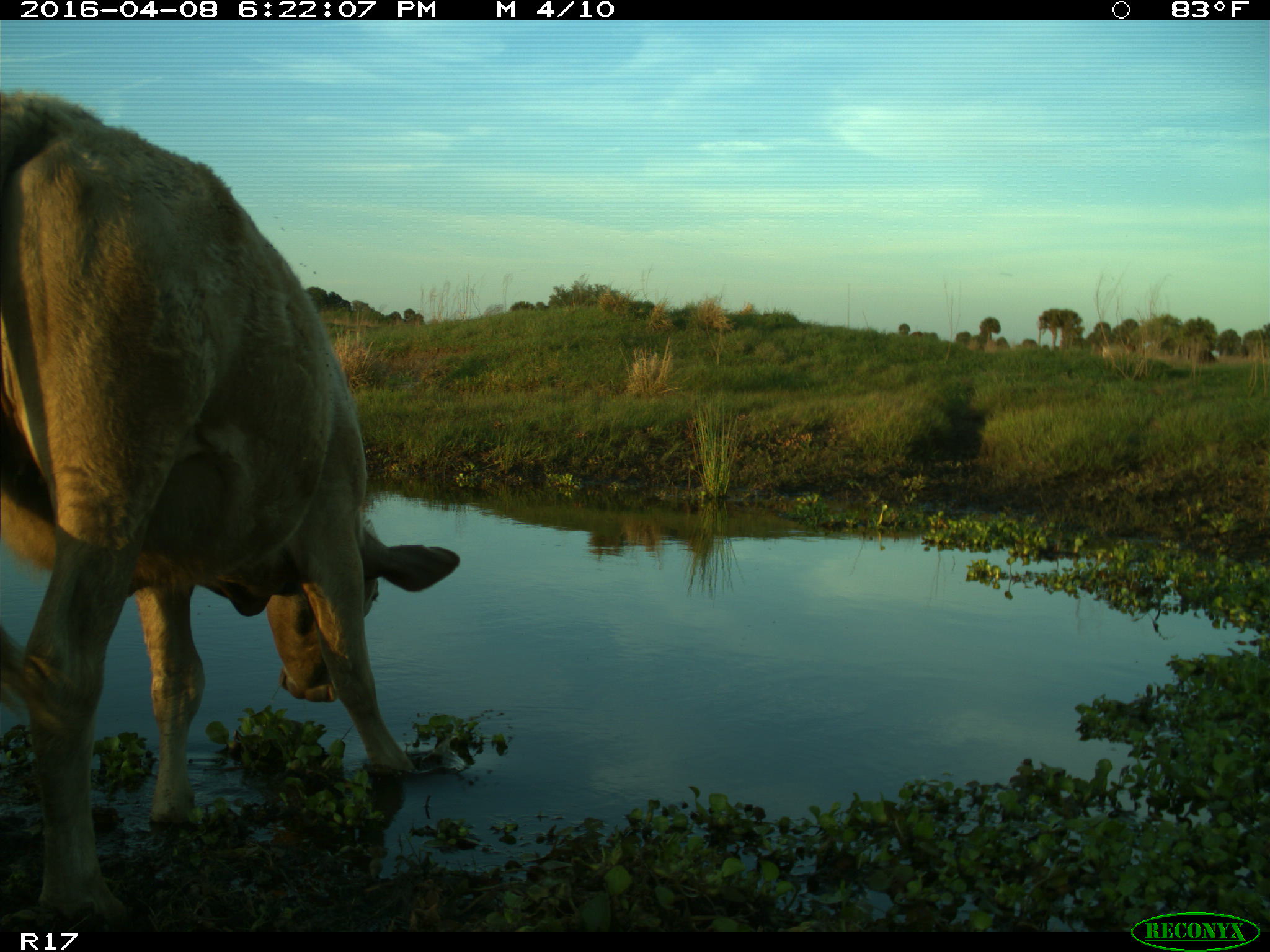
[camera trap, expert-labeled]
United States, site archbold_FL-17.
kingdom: Animalia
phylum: Chordata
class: Mammalia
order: Artiodactyla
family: Bovidae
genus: Bos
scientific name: Bos taurus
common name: domestic cow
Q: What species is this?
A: Bos taurus (domestic cow).